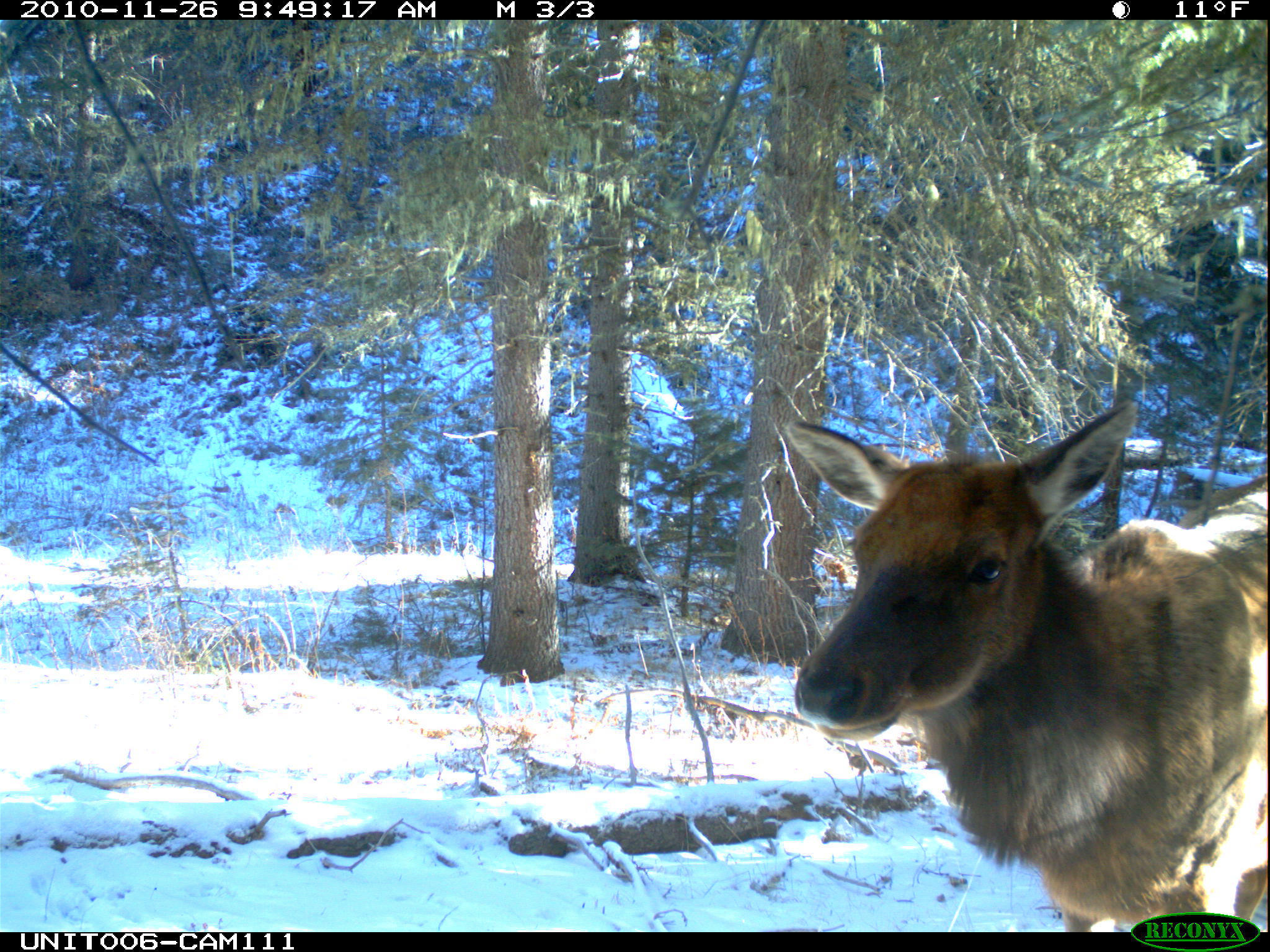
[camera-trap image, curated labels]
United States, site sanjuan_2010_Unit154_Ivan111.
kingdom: Animalia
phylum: Chordata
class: Mammalia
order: Artiodactyla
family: Cervidae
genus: Cervus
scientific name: Cervus elaphus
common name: red deer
Cervus elaphus (red deer).